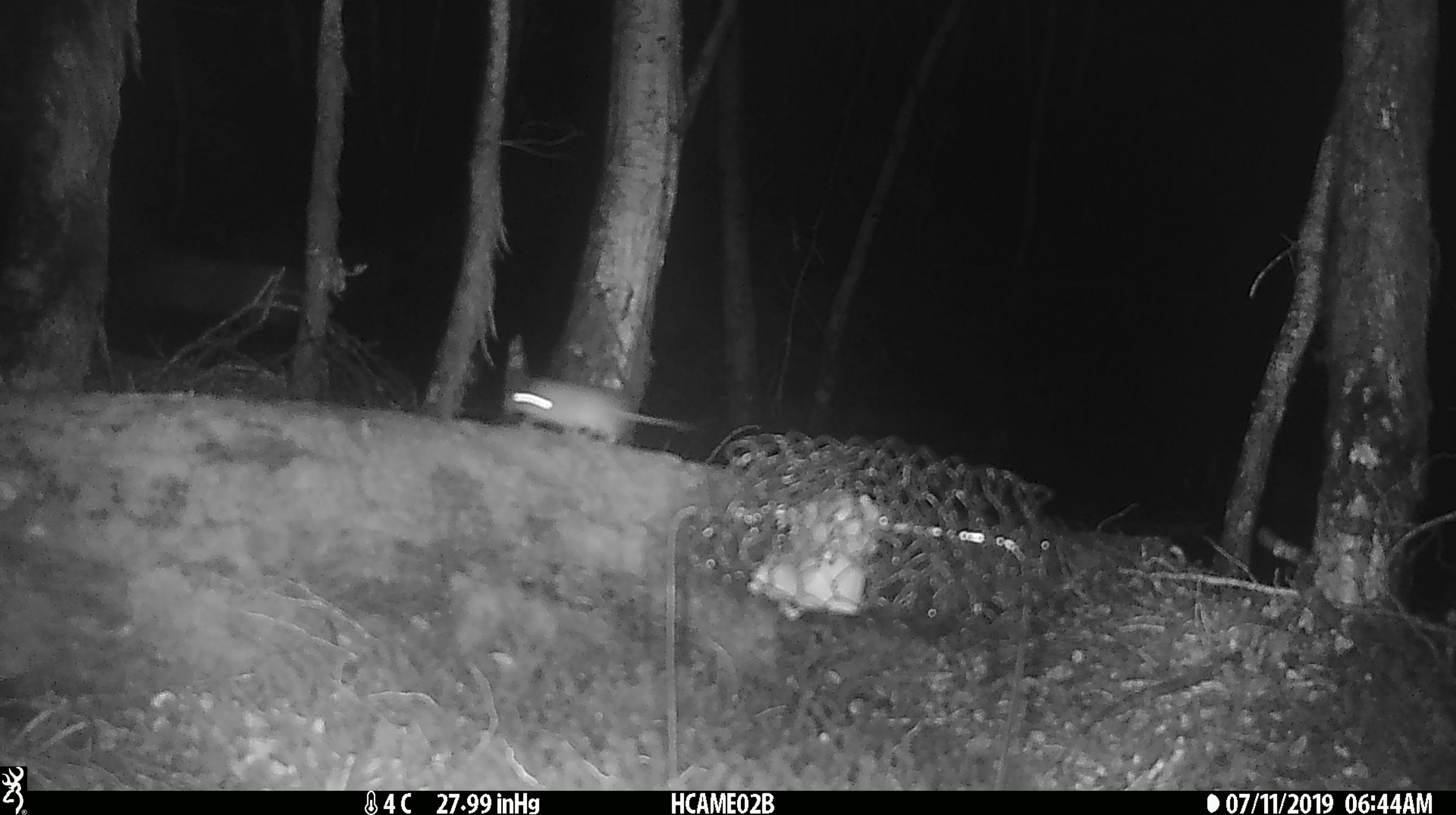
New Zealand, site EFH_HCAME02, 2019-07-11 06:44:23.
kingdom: Animalia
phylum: Chordata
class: Mammalia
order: Rodentia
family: Muridae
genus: Mus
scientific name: Mus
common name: mouse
Mouse (Mus).